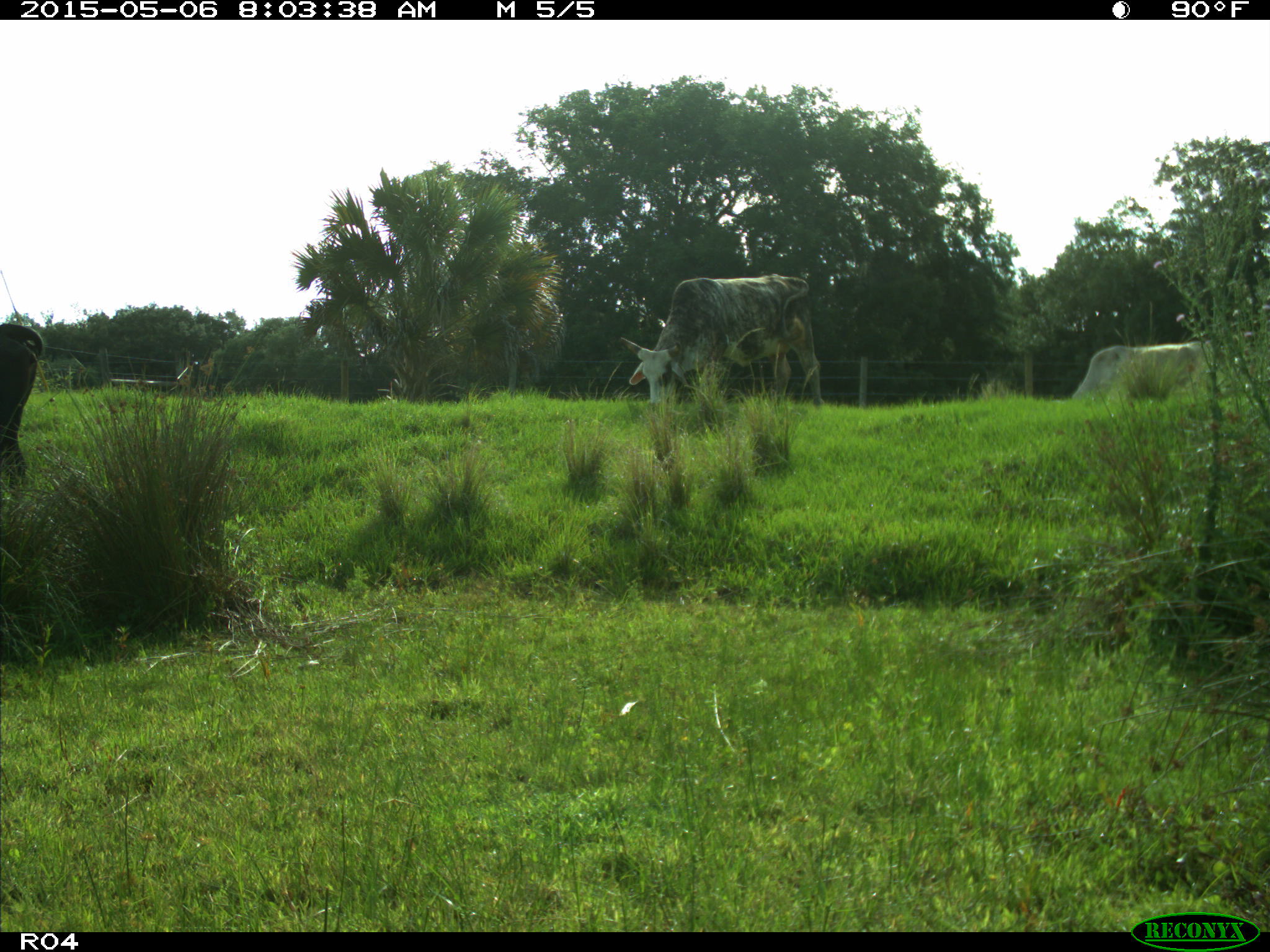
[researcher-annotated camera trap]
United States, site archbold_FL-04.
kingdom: Animalia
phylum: Chordata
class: Mammalia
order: Artiodactyla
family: Bovidae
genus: Bos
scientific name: Bos taurus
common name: domestic cow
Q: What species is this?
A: Bos taurus (domestic cow).